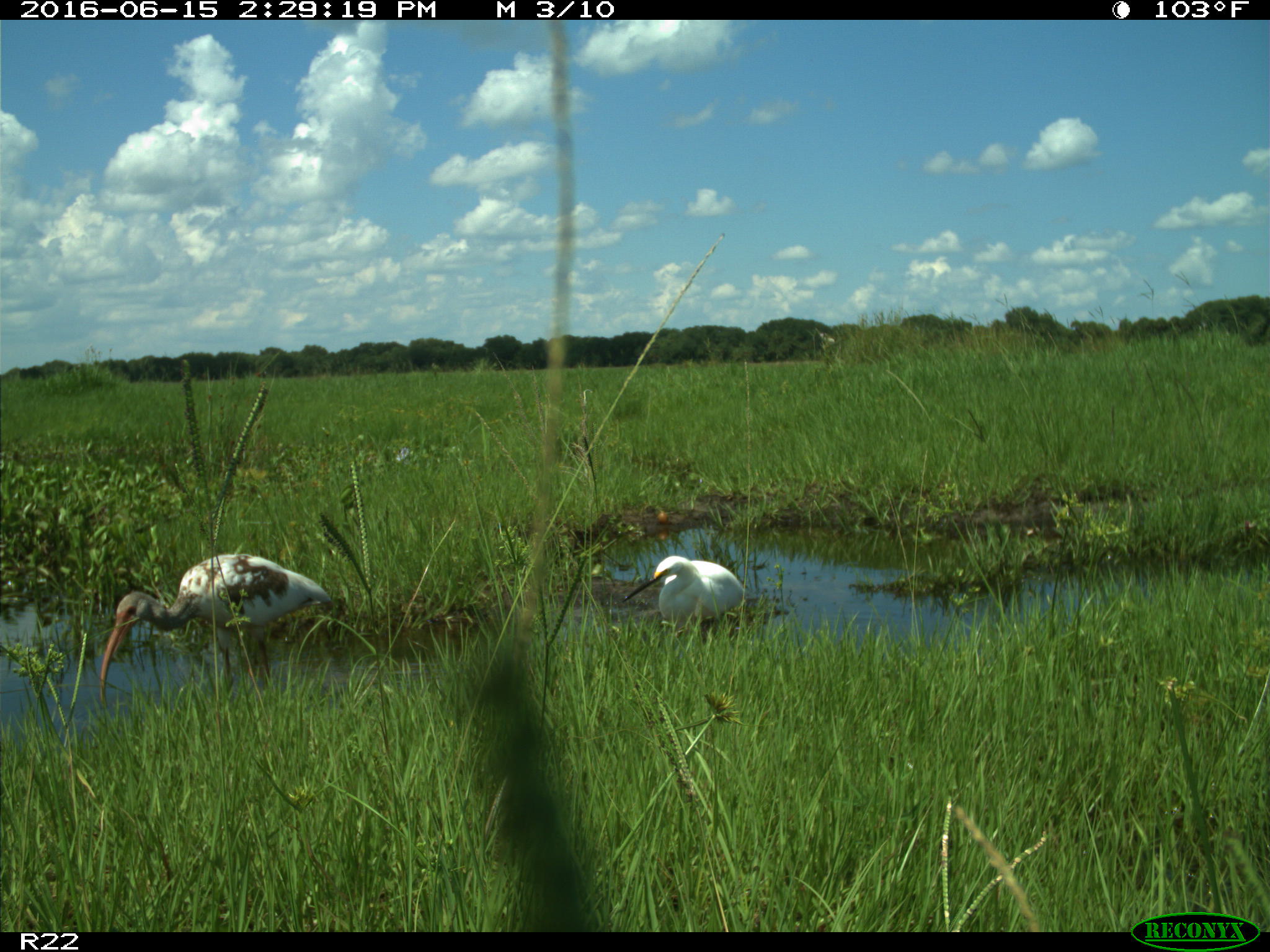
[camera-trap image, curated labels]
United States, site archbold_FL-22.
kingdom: Animalia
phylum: Chordata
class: Aves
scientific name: Aves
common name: birds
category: unidentified bird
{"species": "unidentified bird (birds) (Aves)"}